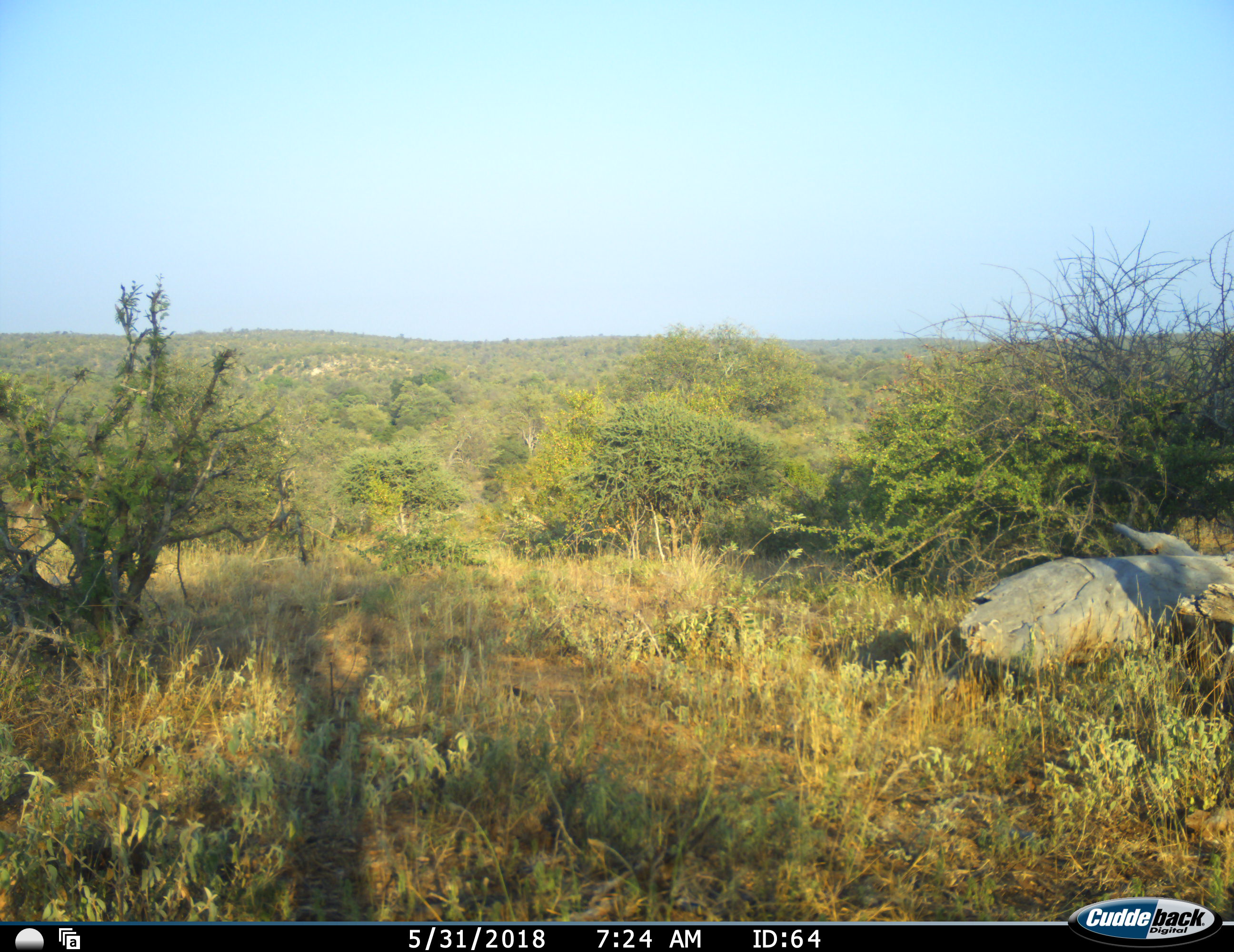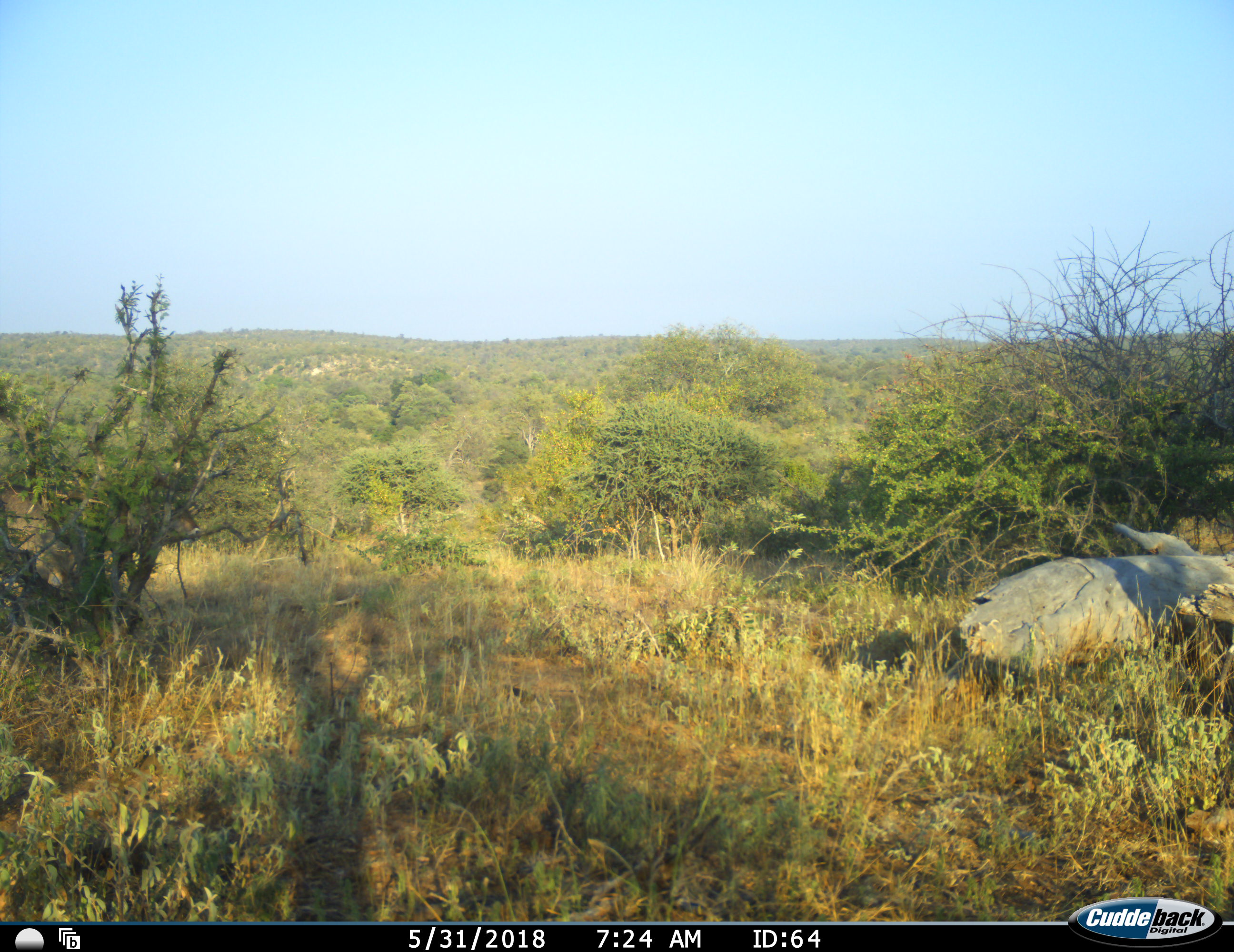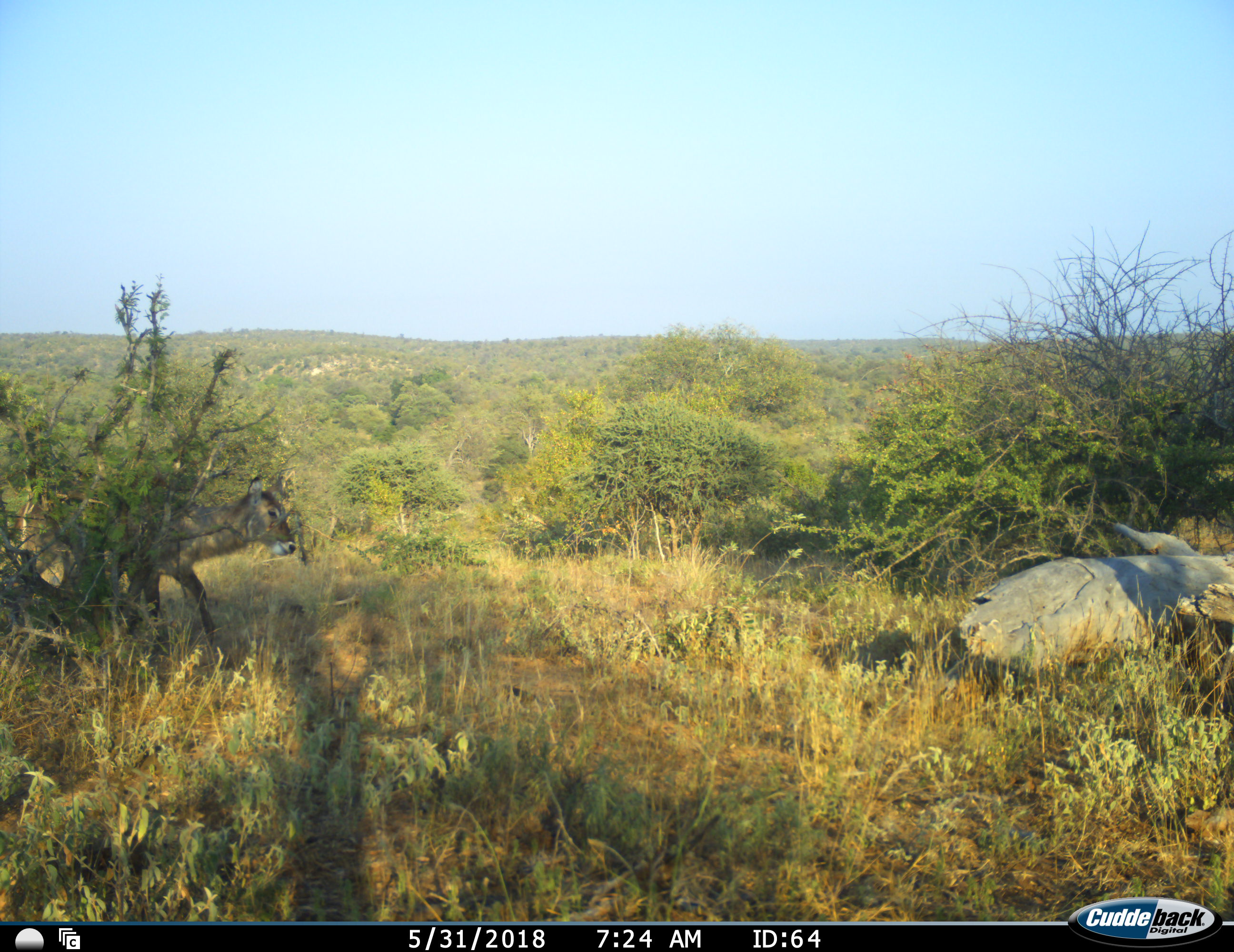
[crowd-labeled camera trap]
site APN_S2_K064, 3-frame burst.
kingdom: Animalia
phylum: Chordata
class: Mammalia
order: Artiodactyla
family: Bovidae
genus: Kobus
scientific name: Kobus ellipsiprymnus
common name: waterbuck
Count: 1.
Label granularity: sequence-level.